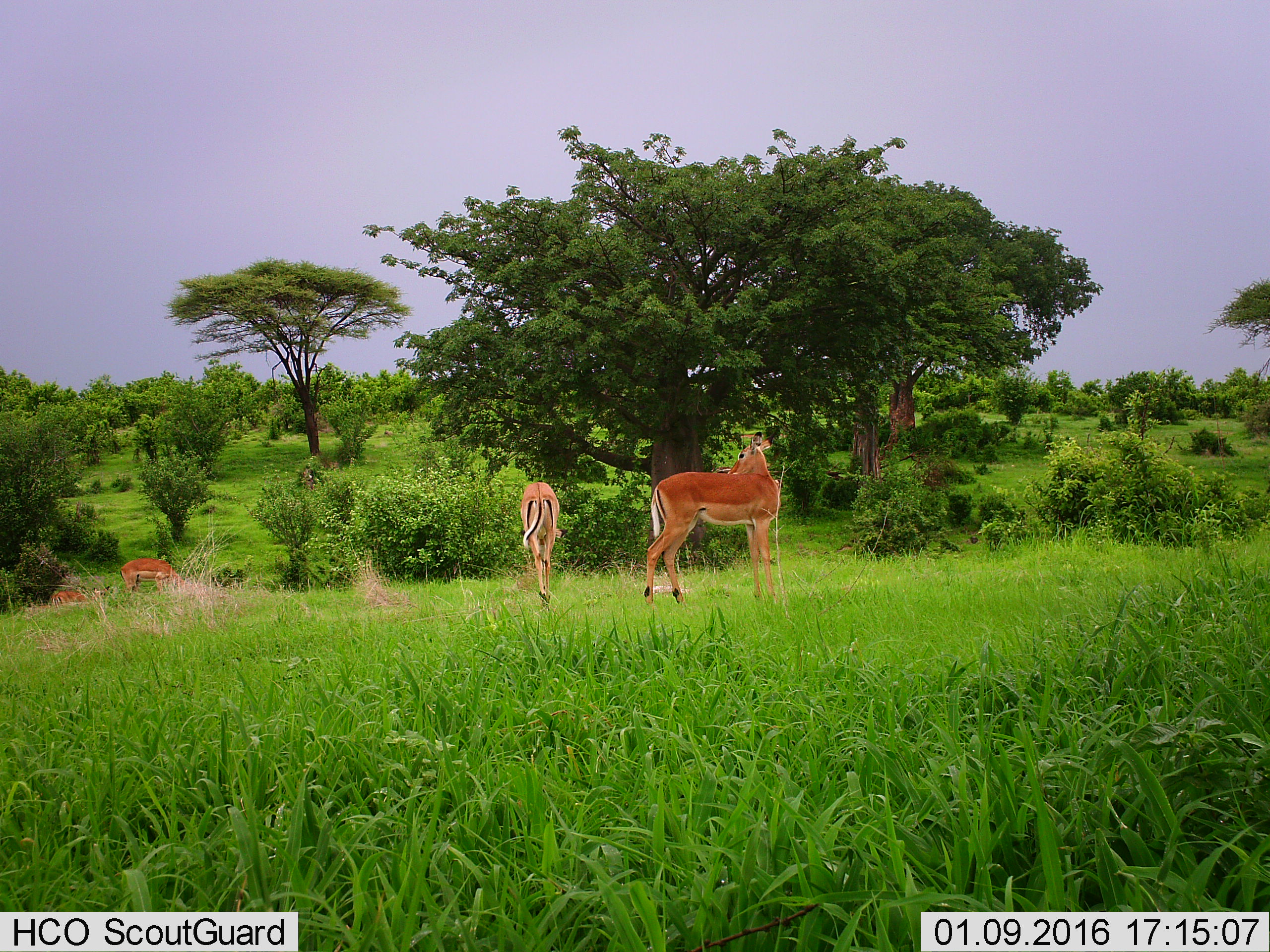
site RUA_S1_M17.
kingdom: Animalia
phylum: Chordata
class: Mammalia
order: Artiodactyla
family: Bovidae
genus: Aepyceros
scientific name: Aepyceros melampus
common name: impala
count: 4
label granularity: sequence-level